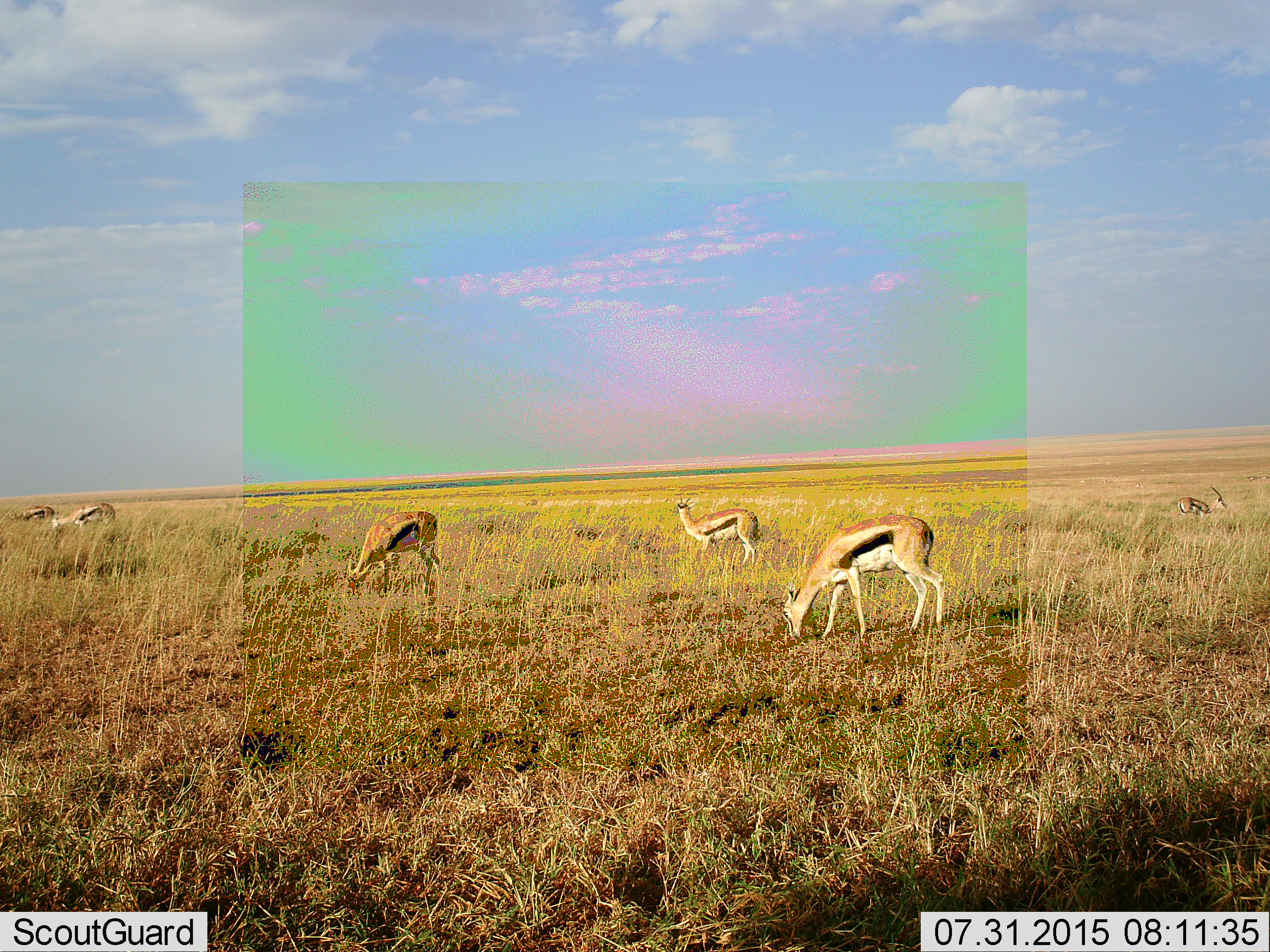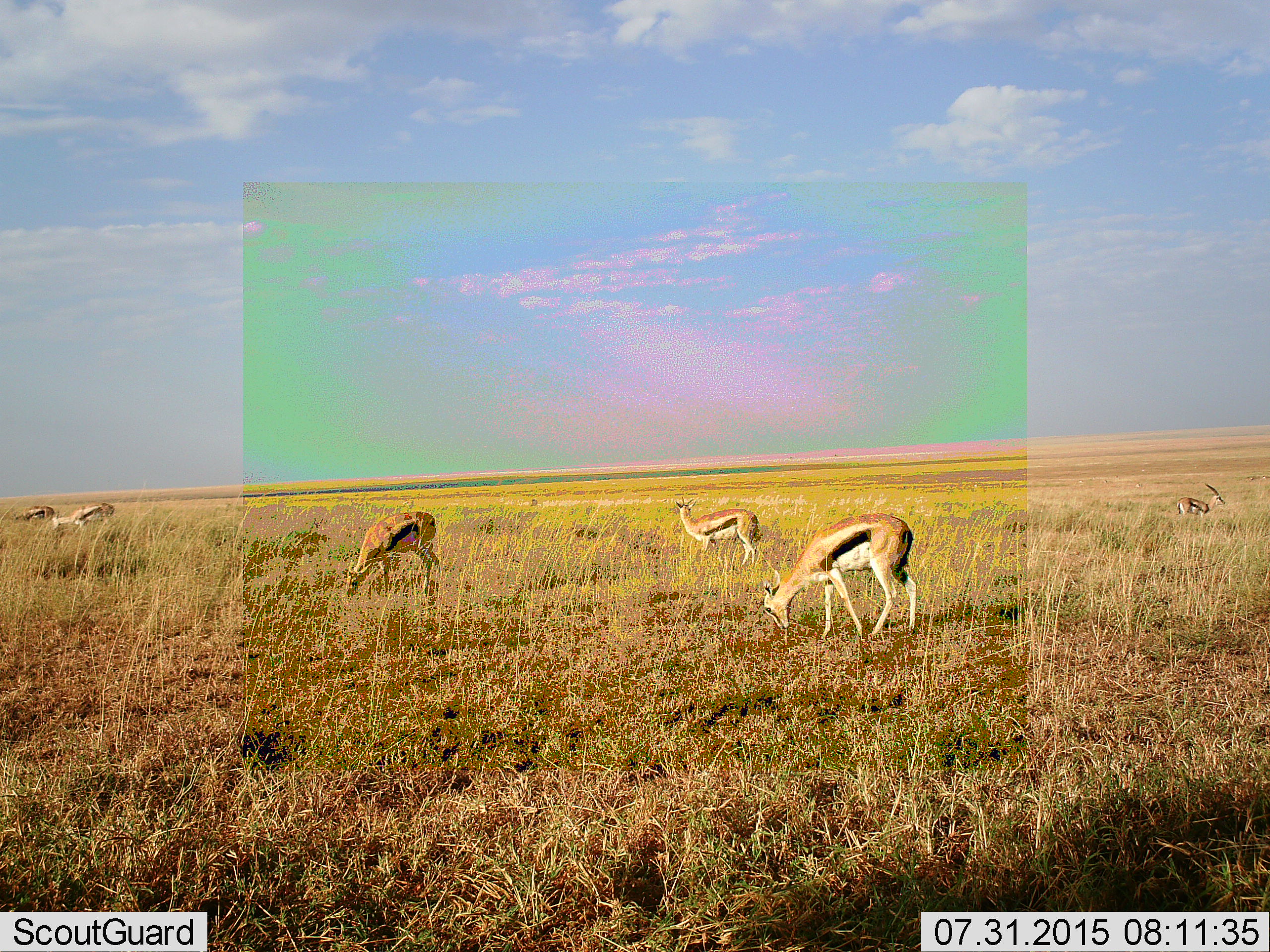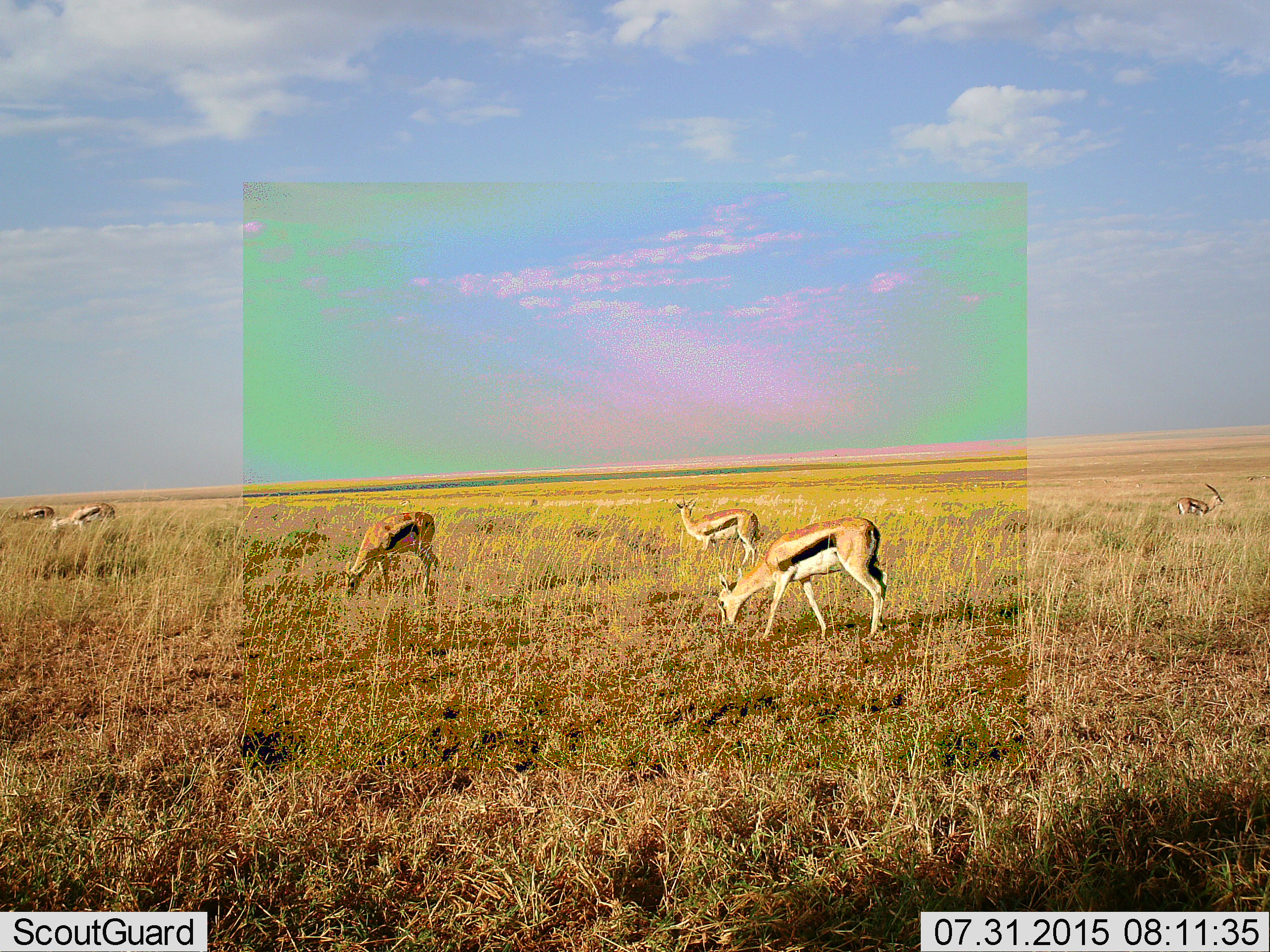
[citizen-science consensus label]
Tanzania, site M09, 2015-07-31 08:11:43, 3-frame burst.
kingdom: Animalia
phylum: Chordata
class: Mammalia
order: Artiodactyla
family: Bovidae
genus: Eudorcas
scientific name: Eudorcas thomsonii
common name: thomson's gazelle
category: gazellethomsons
Gazellethomsons (thomson's gazelle) (Eudorcas thomsonii), count 6. Behavior (volunteer vote fractions): standing 60%, resting 40%, moving 50%, interacting 0%. Young present (vote fraction): 10%. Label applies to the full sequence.